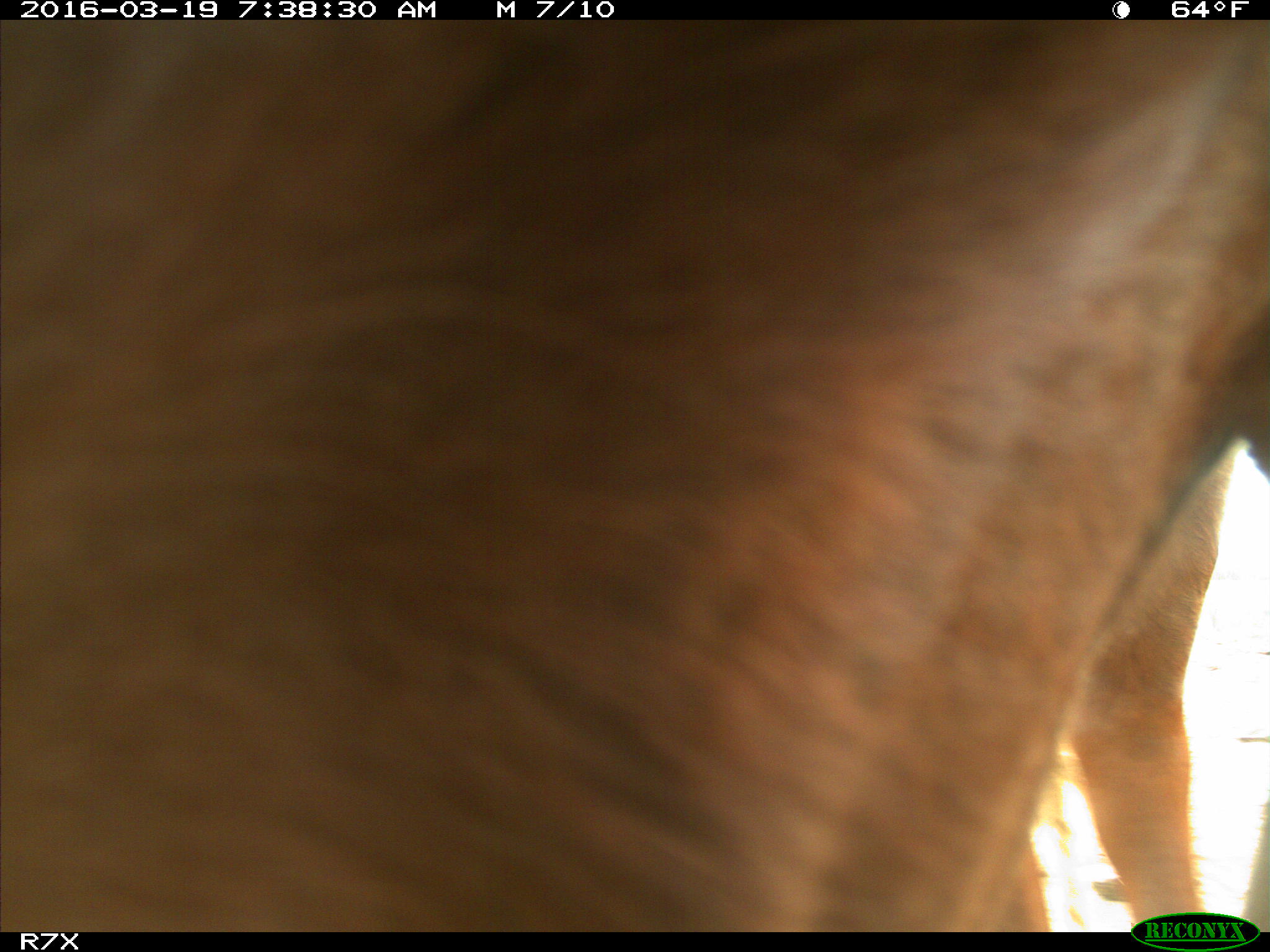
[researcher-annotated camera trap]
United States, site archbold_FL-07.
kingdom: Animalia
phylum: Chordata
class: Mammalia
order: Artiodactyla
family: Bovidae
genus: Bos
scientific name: Bos taurus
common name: domestic cow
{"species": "Bos taurus (domestic cow)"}